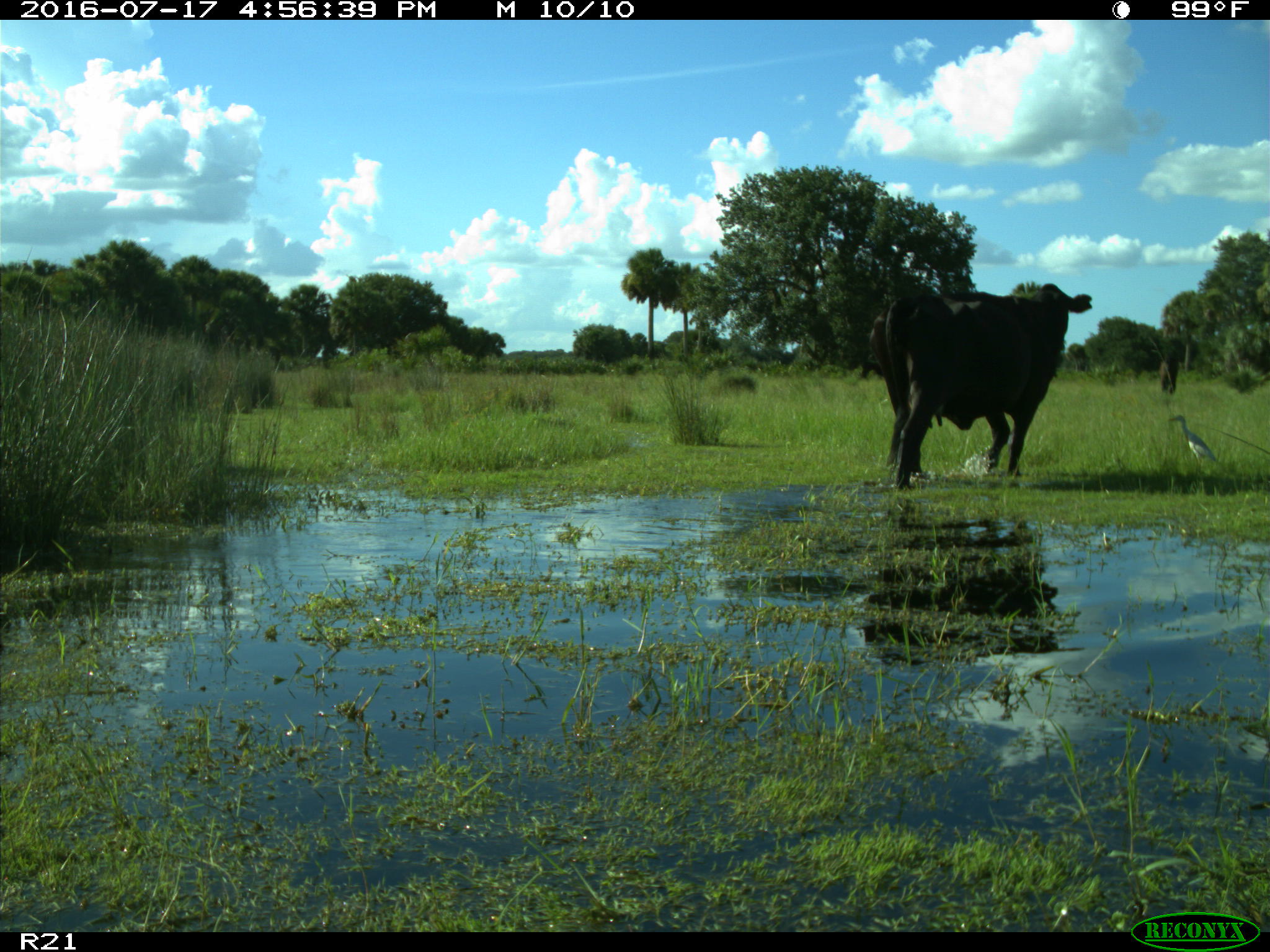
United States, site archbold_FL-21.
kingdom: Animalia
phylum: Chordata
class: Mammalia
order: Artiodactyla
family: Bovidae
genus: Bos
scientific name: Bos taurus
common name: domestic cow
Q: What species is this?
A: Bos taurus (domestic cow).